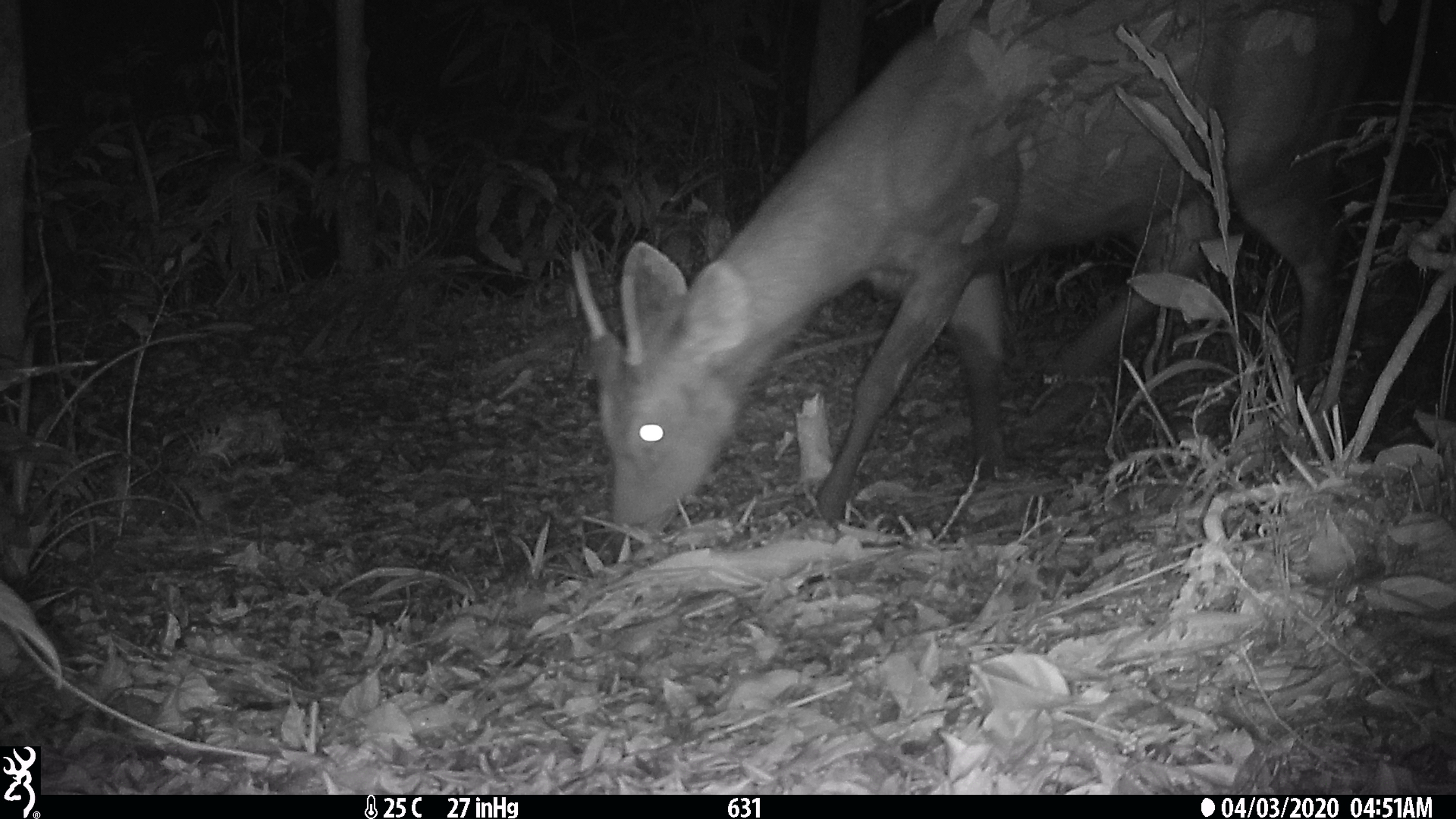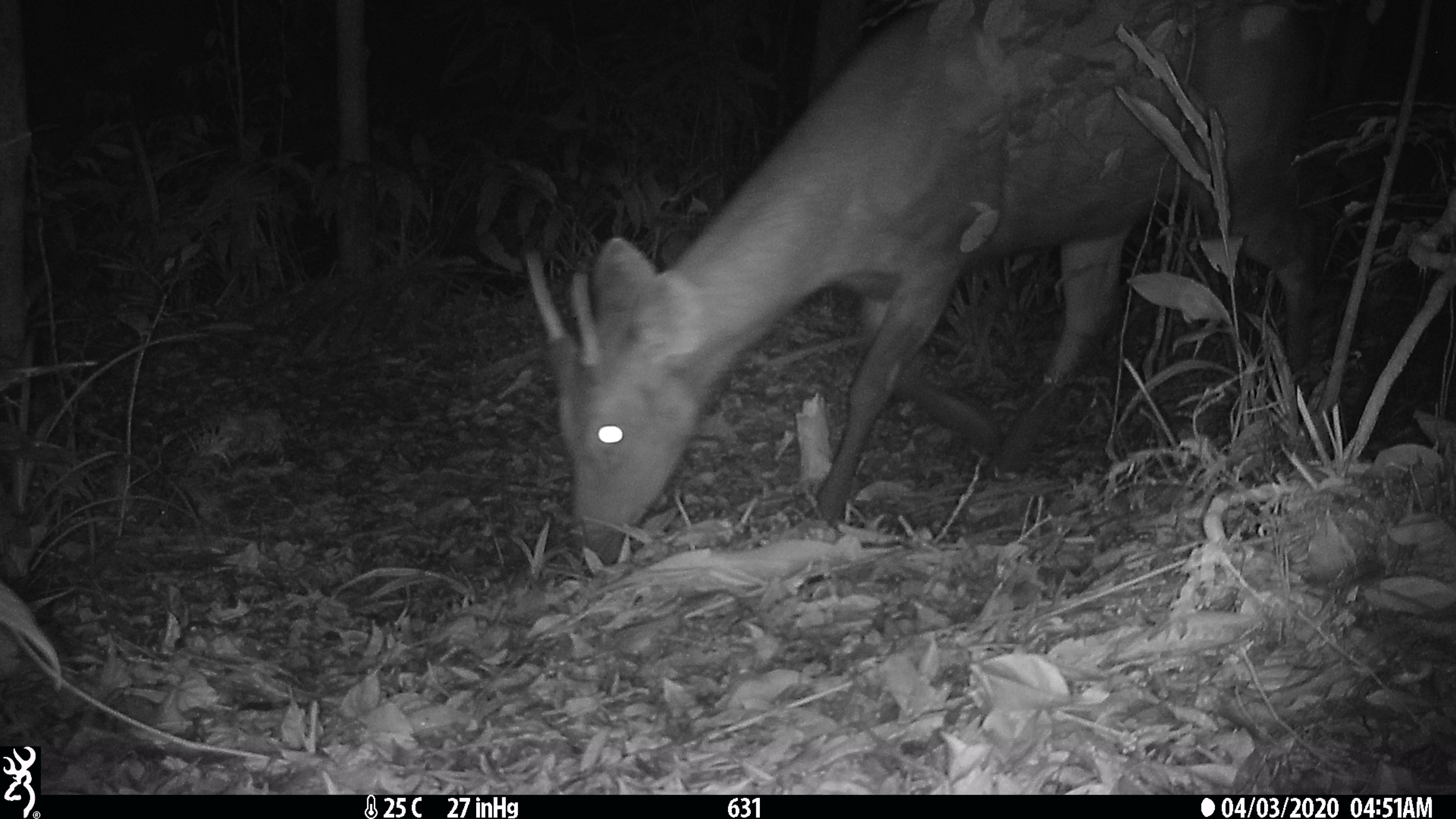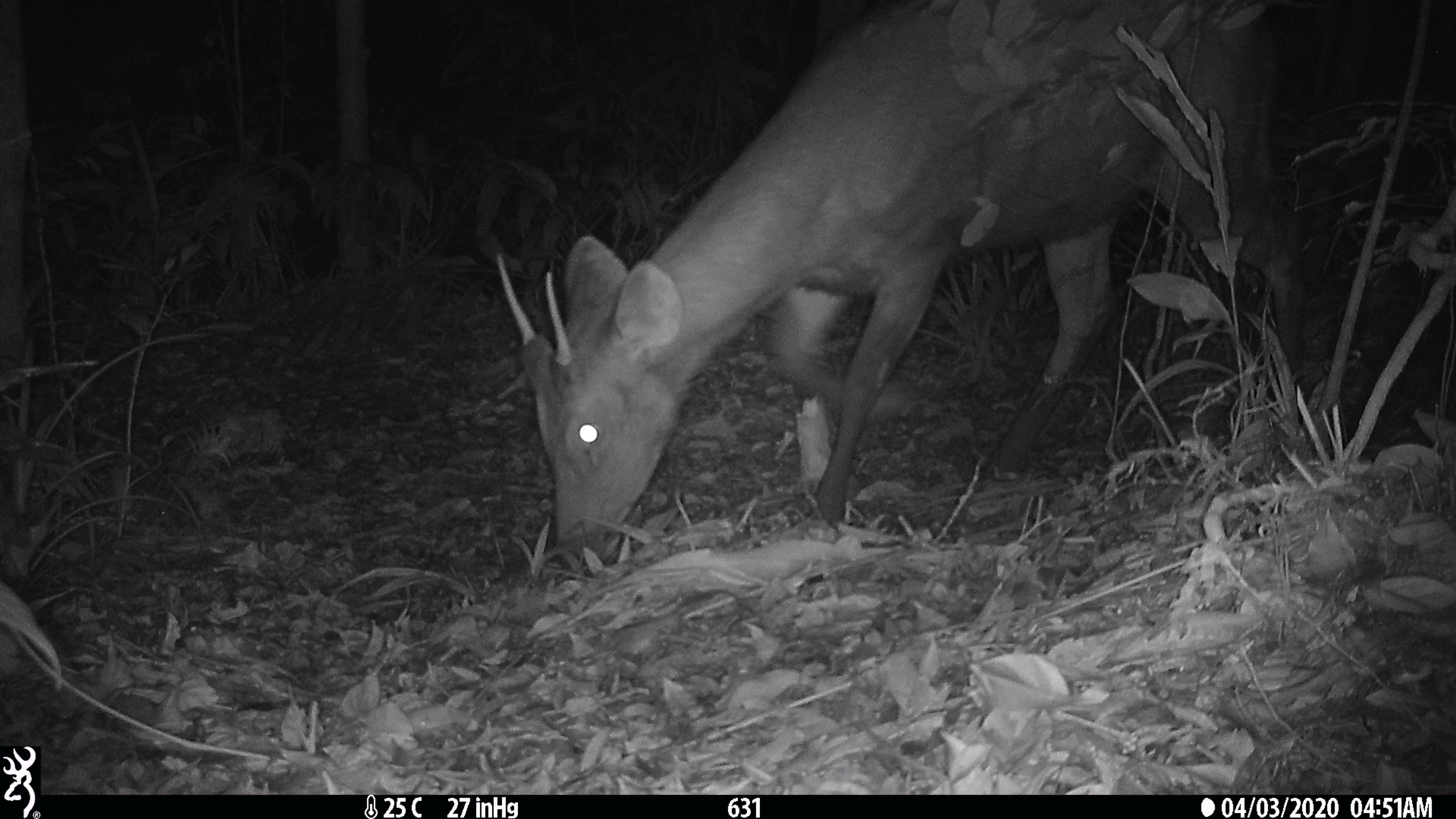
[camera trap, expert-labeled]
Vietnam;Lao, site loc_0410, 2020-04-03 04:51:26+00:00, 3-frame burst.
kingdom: Animalia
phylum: Chordata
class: Mammalia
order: Artiodactyla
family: Cervidae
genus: Rusa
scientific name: Rusa unicolor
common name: sambar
Sambar (Rusa unicolor). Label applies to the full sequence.